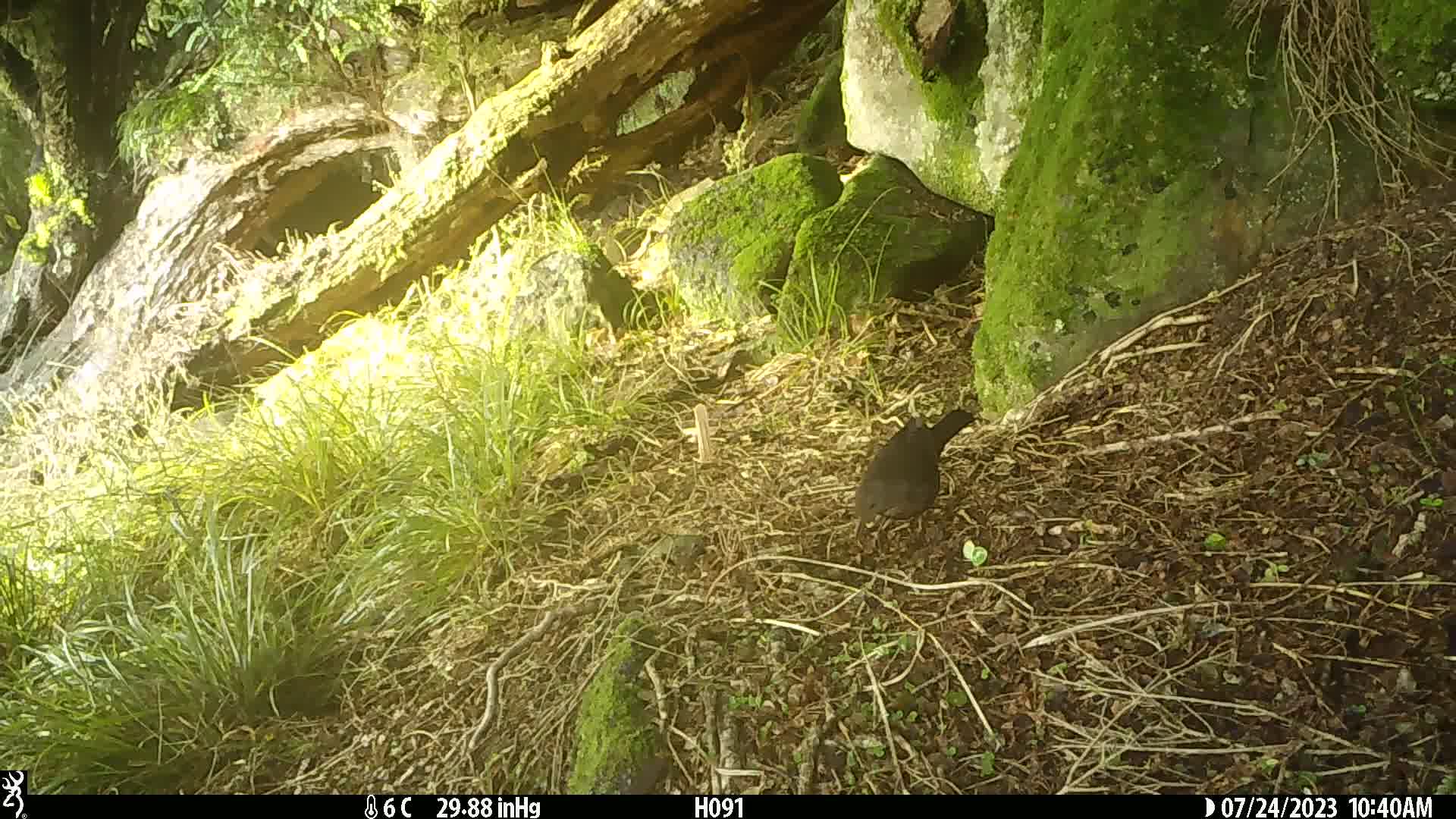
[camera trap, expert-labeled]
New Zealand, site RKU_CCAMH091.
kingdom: Animalia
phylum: Chordata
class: Aves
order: Passeriformes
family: Turdidae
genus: Turdus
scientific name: Turdus merula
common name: eurasian blackbird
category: blackbird